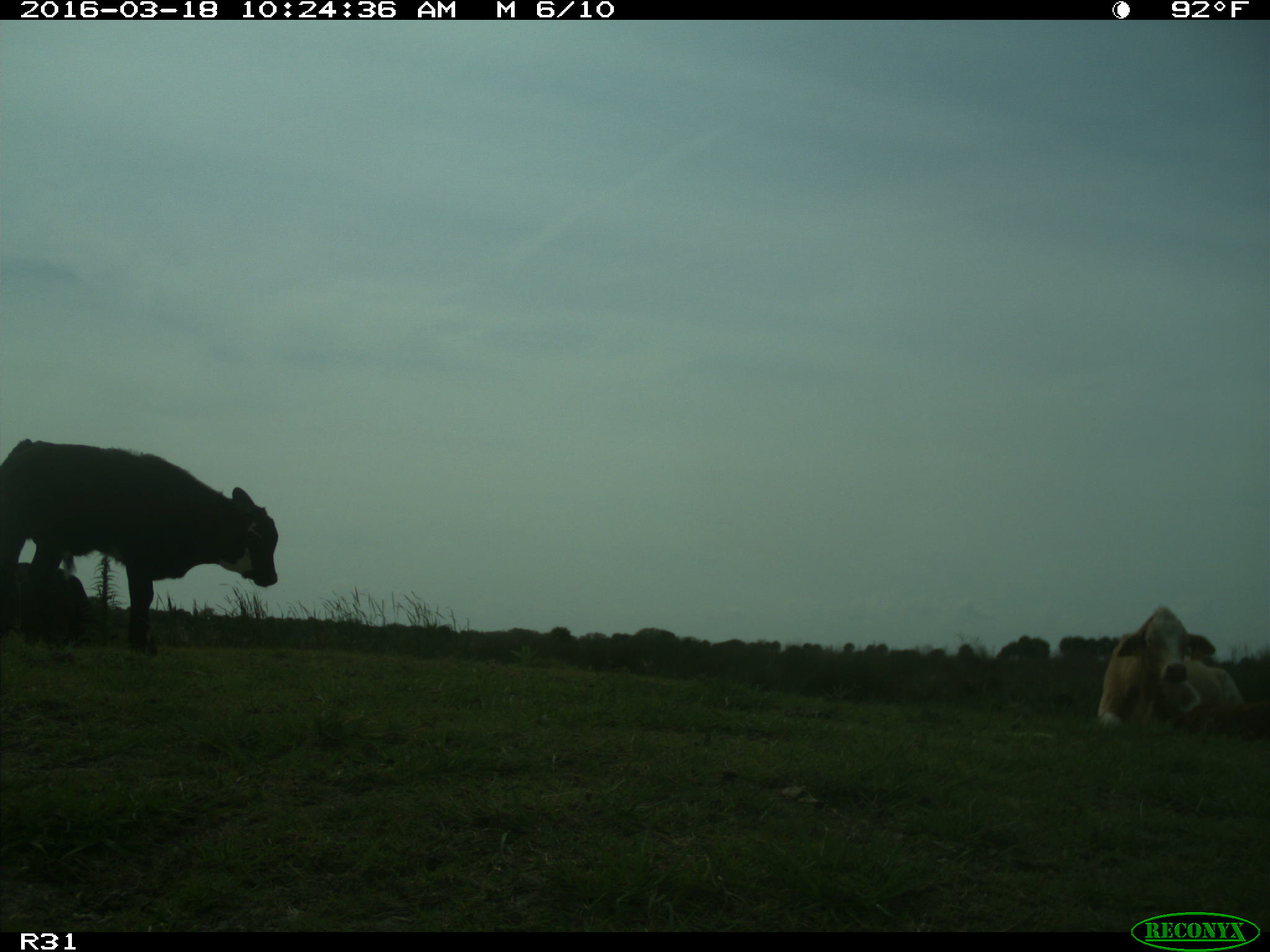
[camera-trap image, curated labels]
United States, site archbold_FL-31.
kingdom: Animalia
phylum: Chordata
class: Mammalia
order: Artiodactyla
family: Bovidae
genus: Bos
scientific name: Bos taurus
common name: domestic cow